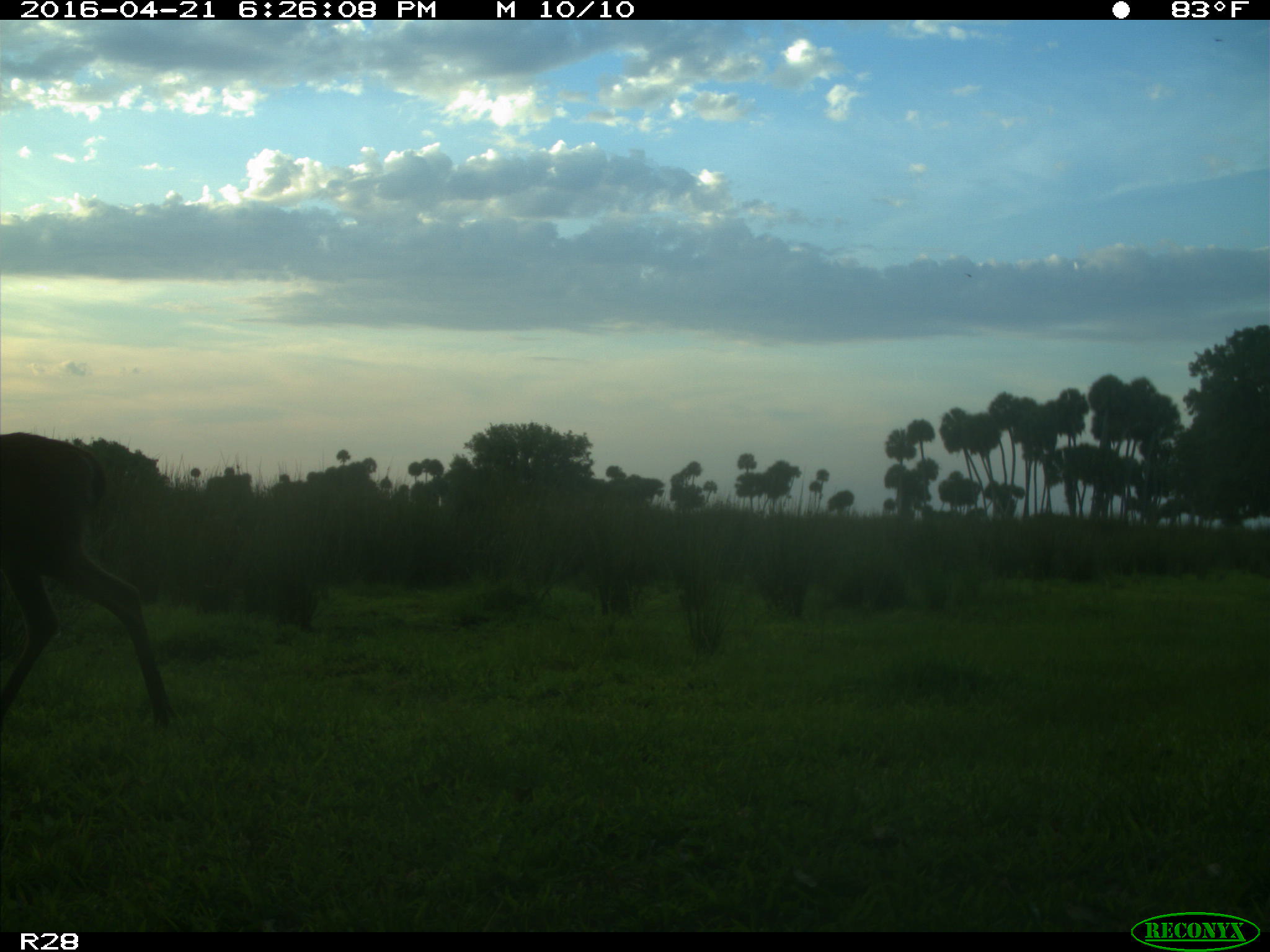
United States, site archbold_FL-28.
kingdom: Animalia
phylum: Chordata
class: Mammalia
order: Artiodactyla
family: Cervidae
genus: Odocoileus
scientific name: Odocoileus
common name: deer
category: unidentified deer